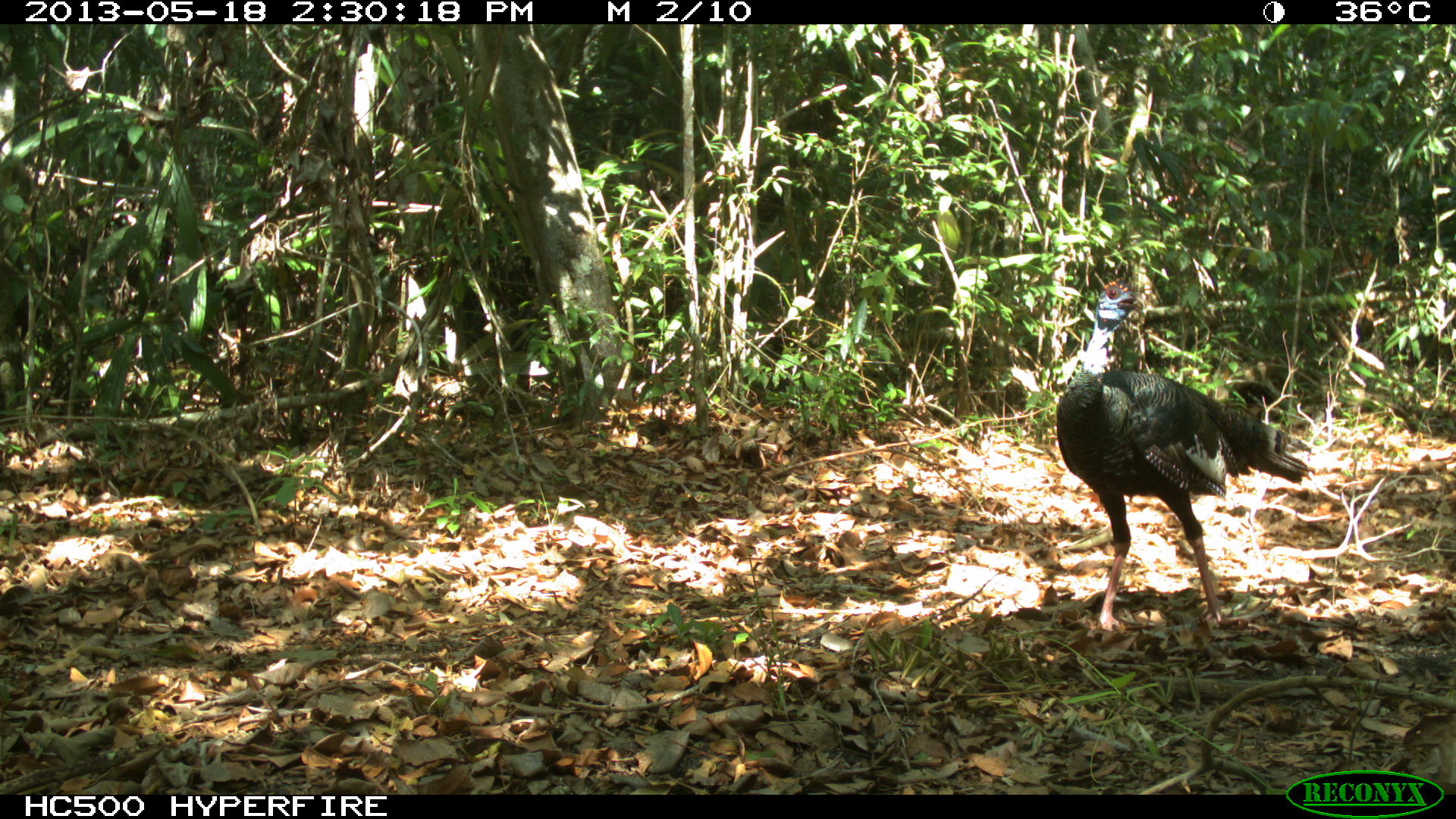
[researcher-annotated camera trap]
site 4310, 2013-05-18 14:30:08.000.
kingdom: Animalia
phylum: Chordata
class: Aves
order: Galliformes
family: Phasianidae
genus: Meleagris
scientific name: Meleagris ocellata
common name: ocellated turkey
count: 12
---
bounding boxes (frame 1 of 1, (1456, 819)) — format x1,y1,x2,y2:
meleagris ocellata: 1053,276,1312,632